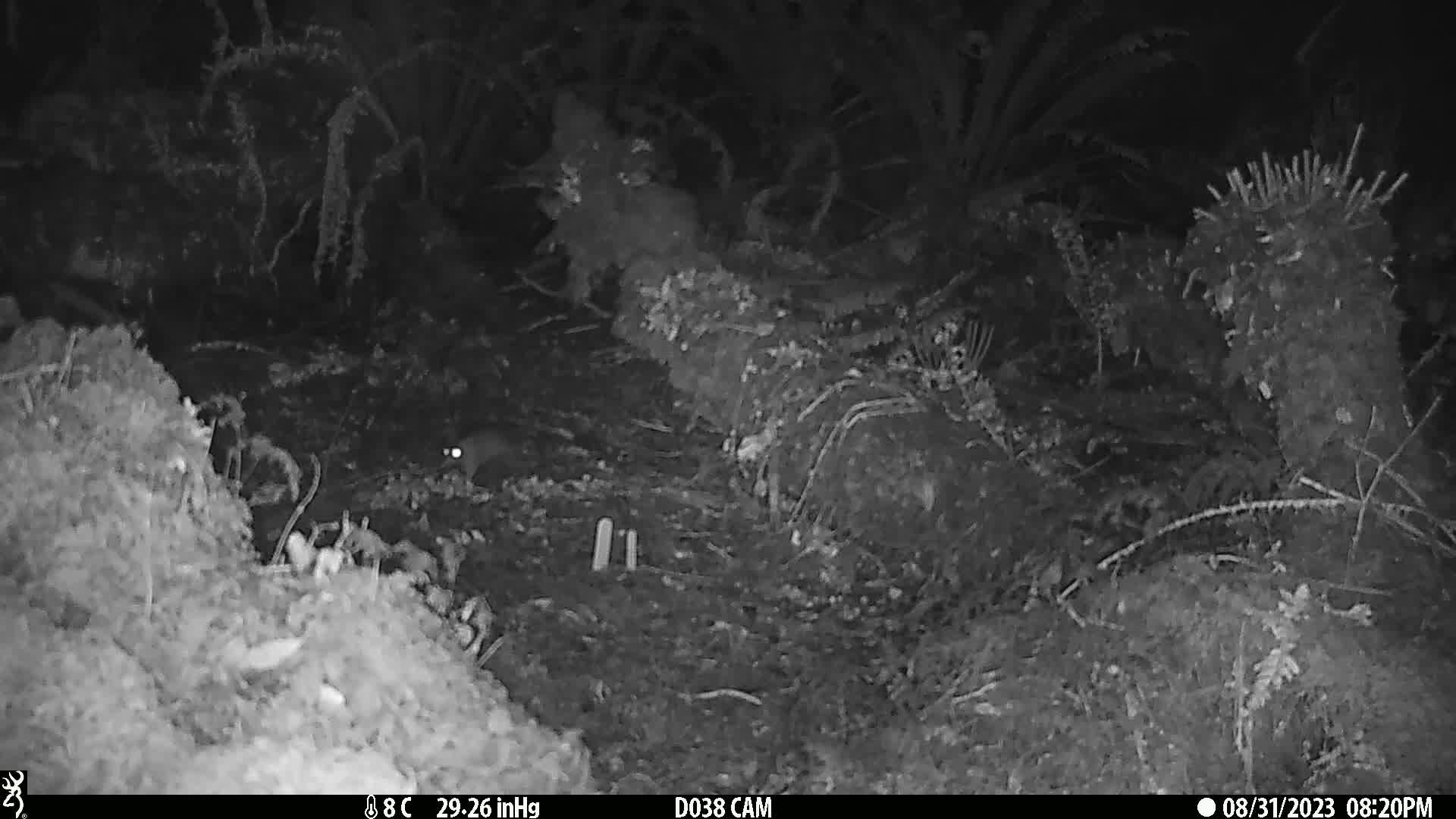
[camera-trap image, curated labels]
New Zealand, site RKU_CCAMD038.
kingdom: Animalia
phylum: Chordata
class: Mammalia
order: Rodentia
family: Muridae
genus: Rattus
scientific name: Rattus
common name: rat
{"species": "rat (Rattus)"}